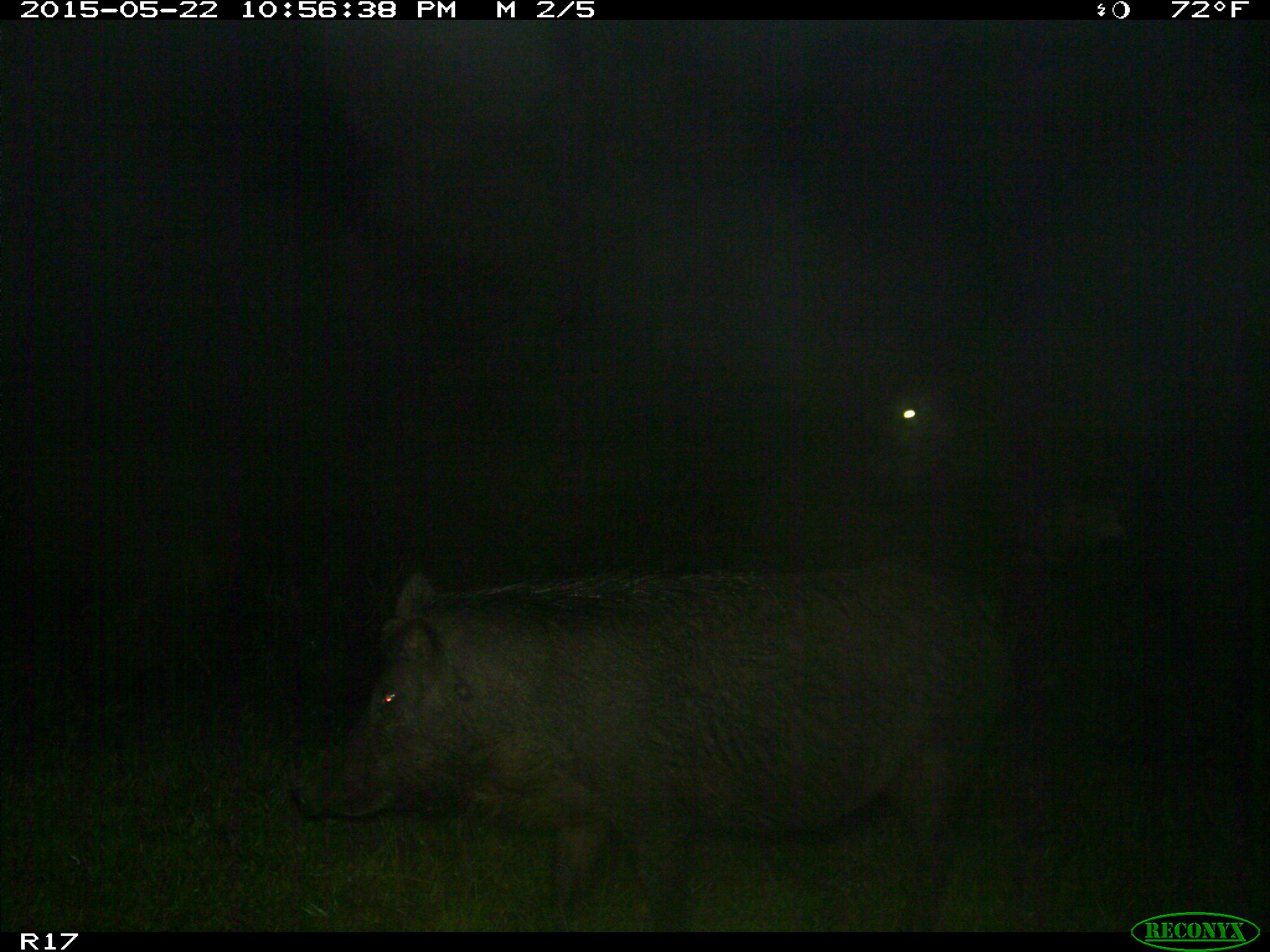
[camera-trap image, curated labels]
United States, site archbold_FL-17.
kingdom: Animalia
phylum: Chordata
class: Mammalia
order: Artiodactyla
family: Suidae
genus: Sus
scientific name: Sus scrofa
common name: wild boar